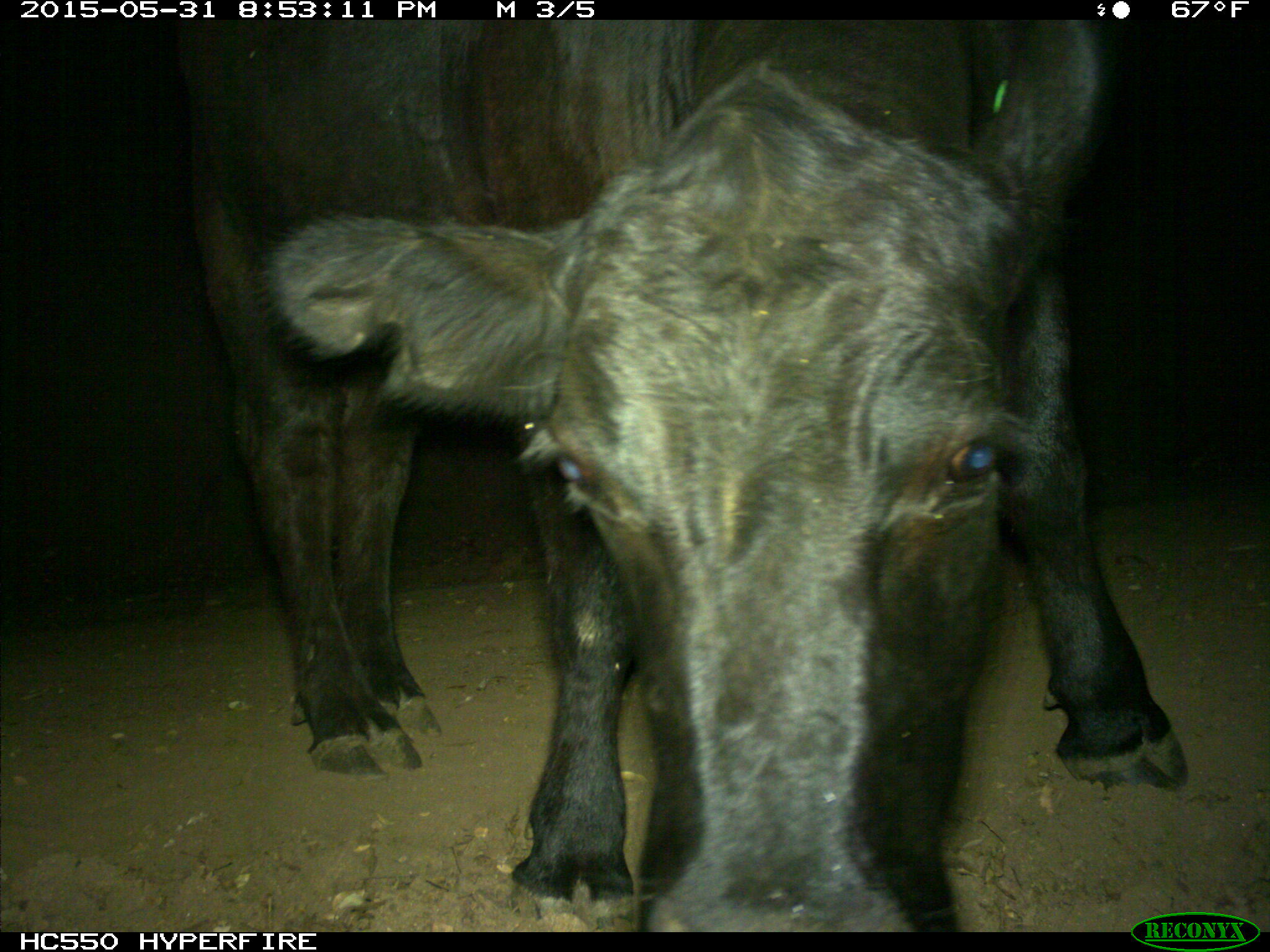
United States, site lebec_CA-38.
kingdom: Animalia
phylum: Chordata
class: Mammalia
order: Artiodactyla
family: Bovidae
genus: Bos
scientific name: Bos taurus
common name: domestic cow